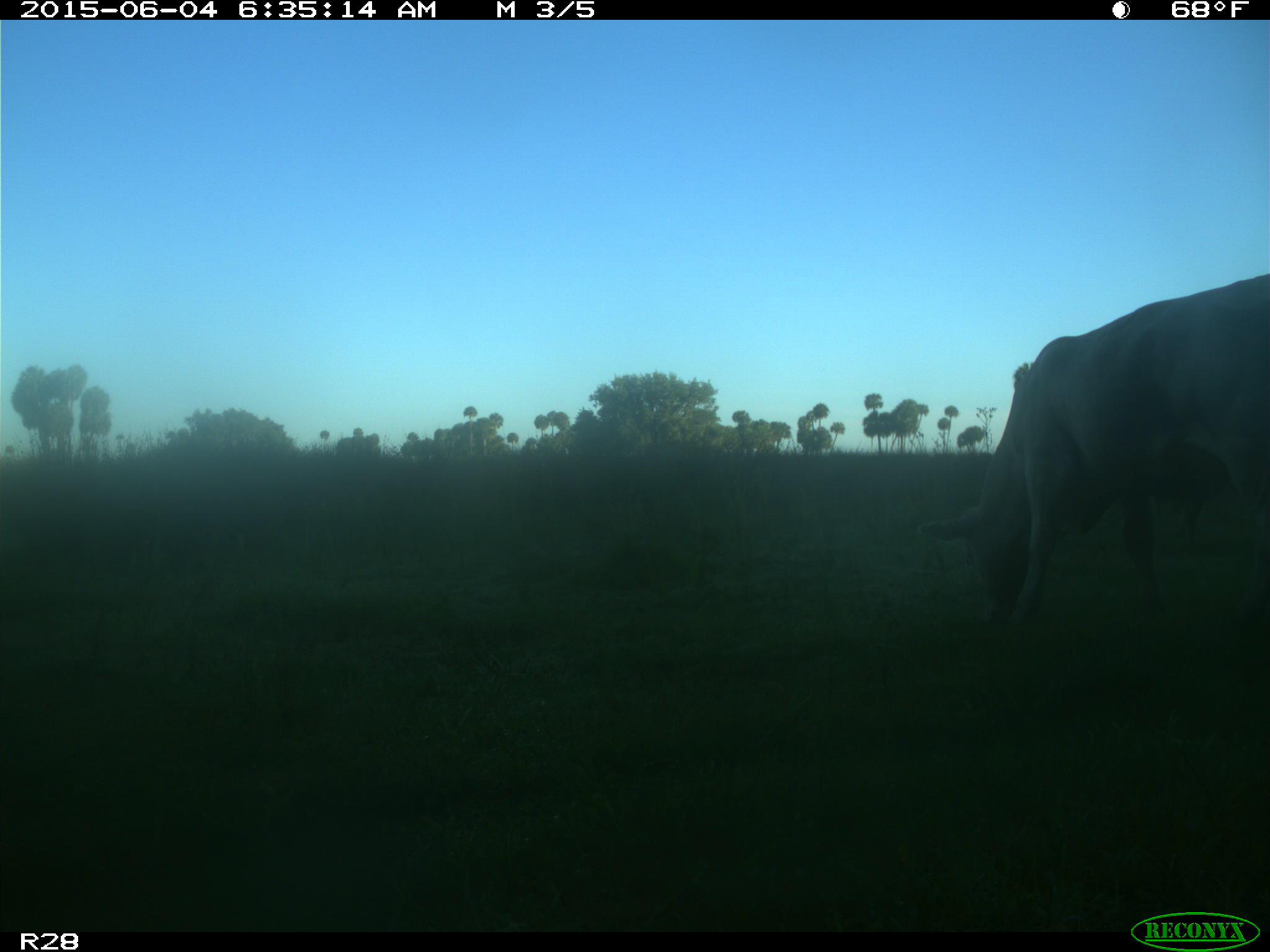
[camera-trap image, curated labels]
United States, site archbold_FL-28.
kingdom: Animalia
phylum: Chordata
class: Mammalia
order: Artiodactyla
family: Bovidae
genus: Bos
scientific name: Bos taurus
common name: domestic cow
Bos taurus (domestic cow).